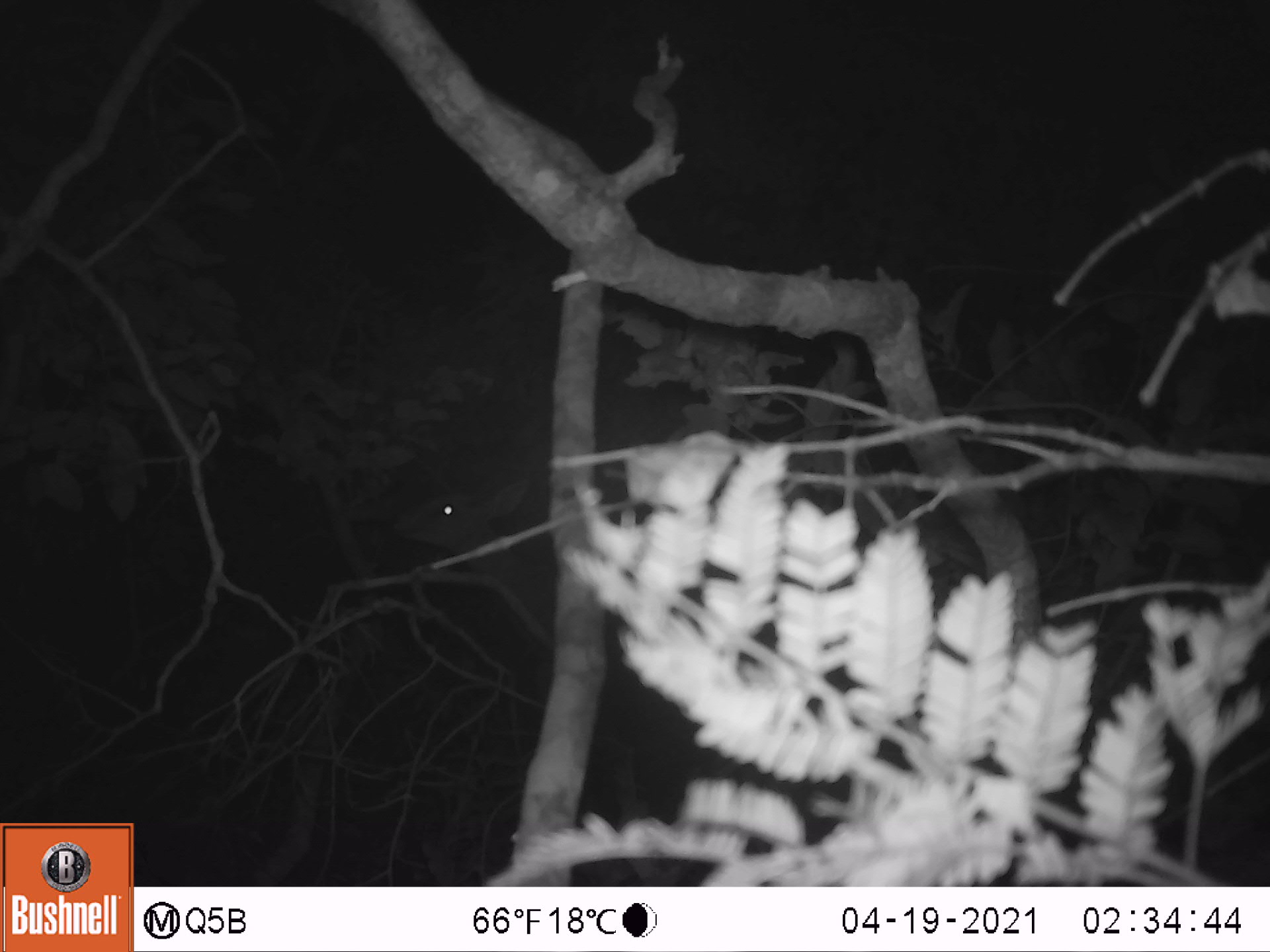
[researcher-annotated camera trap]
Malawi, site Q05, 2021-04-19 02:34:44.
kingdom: Animalia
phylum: Chordata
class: Mammalia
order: Artiodactyla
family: Bovidae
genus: Sylvicapra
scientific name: Sylvicapra grimmia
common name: common duiker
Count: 1.